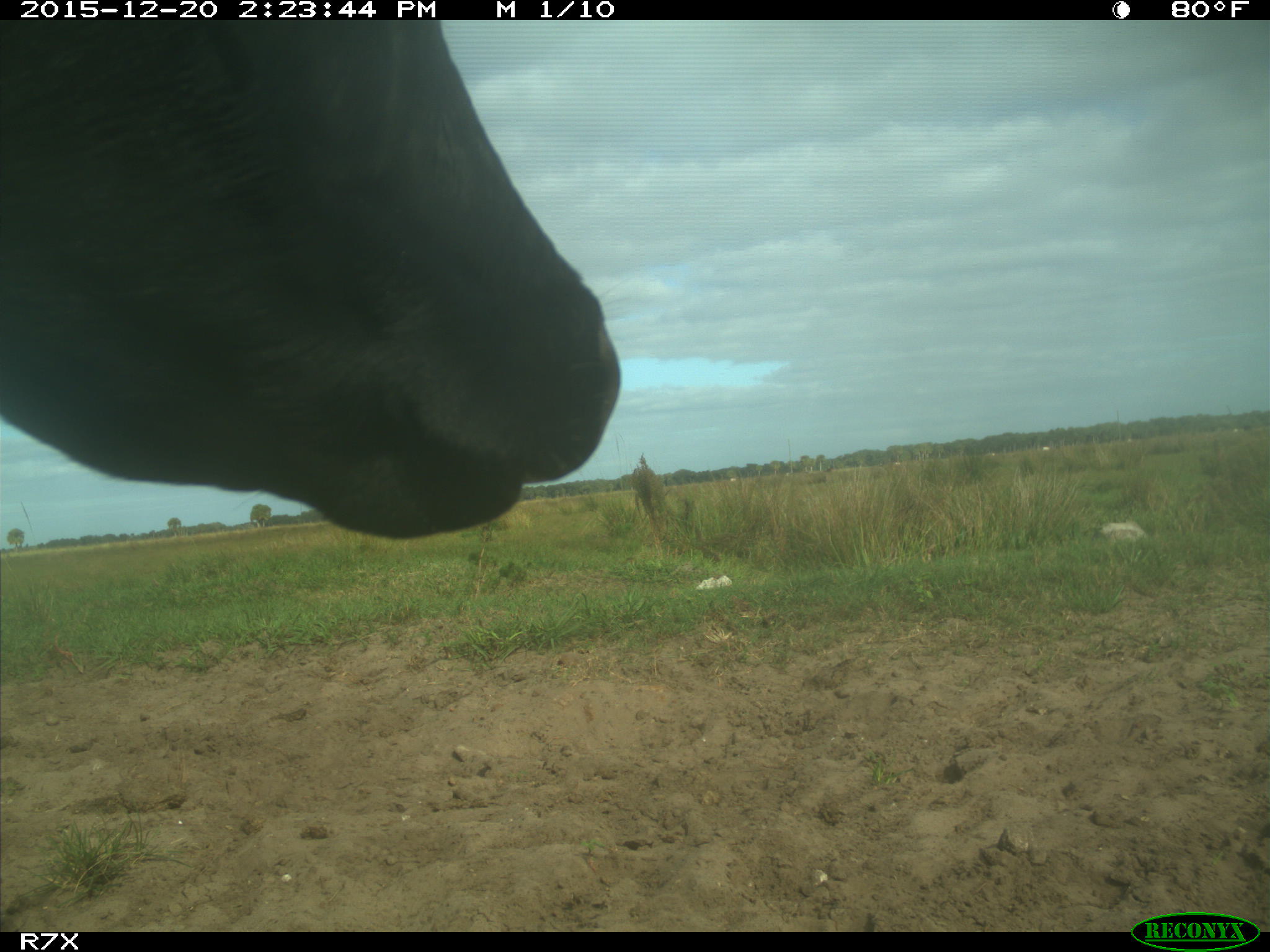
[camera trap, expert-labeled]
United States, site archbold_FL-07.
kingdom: Animalia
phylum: Chordata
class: Mammalia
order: Artiodactyla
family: Bovidae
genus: Bos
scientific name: Bos taurus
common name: domestic cow